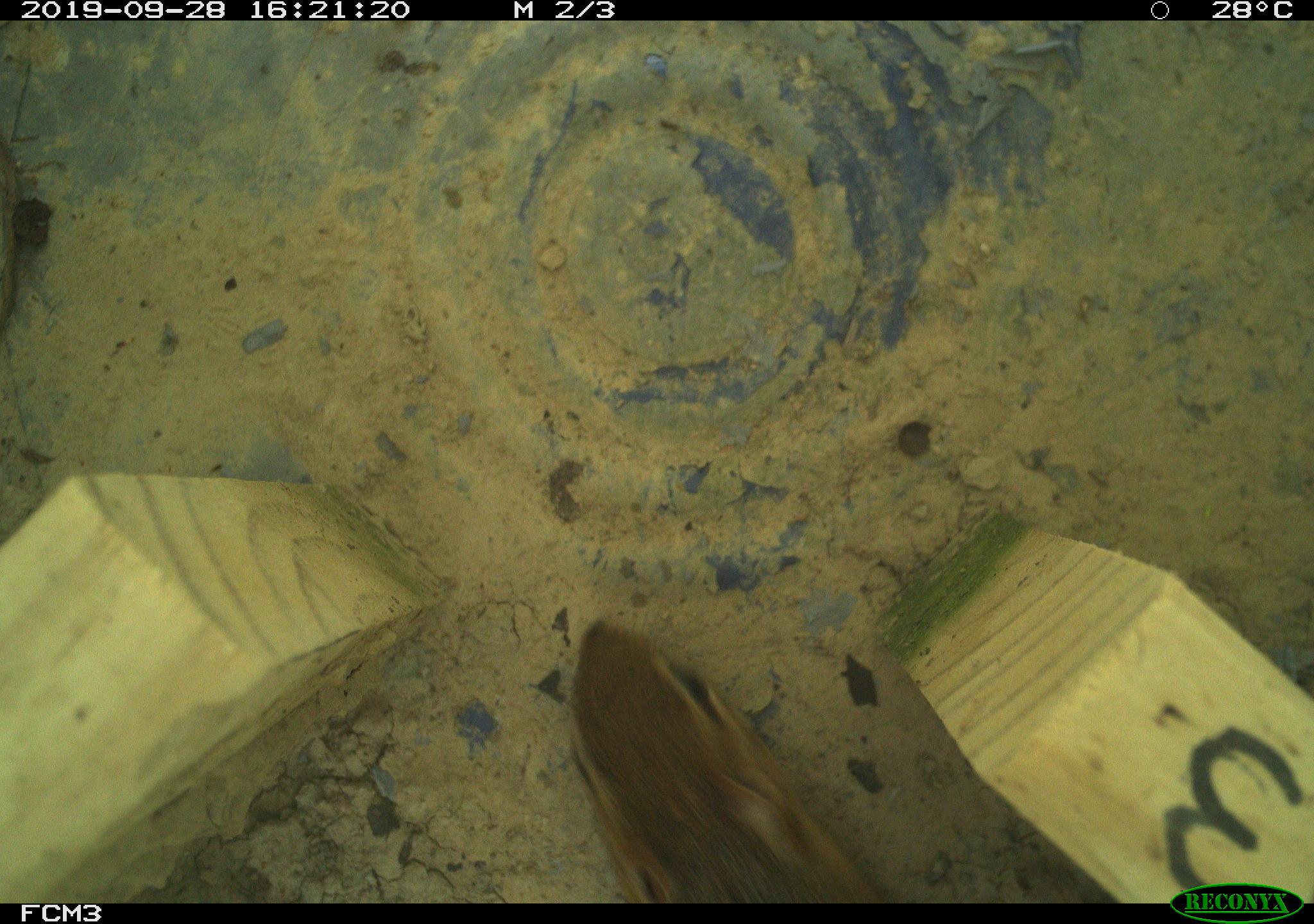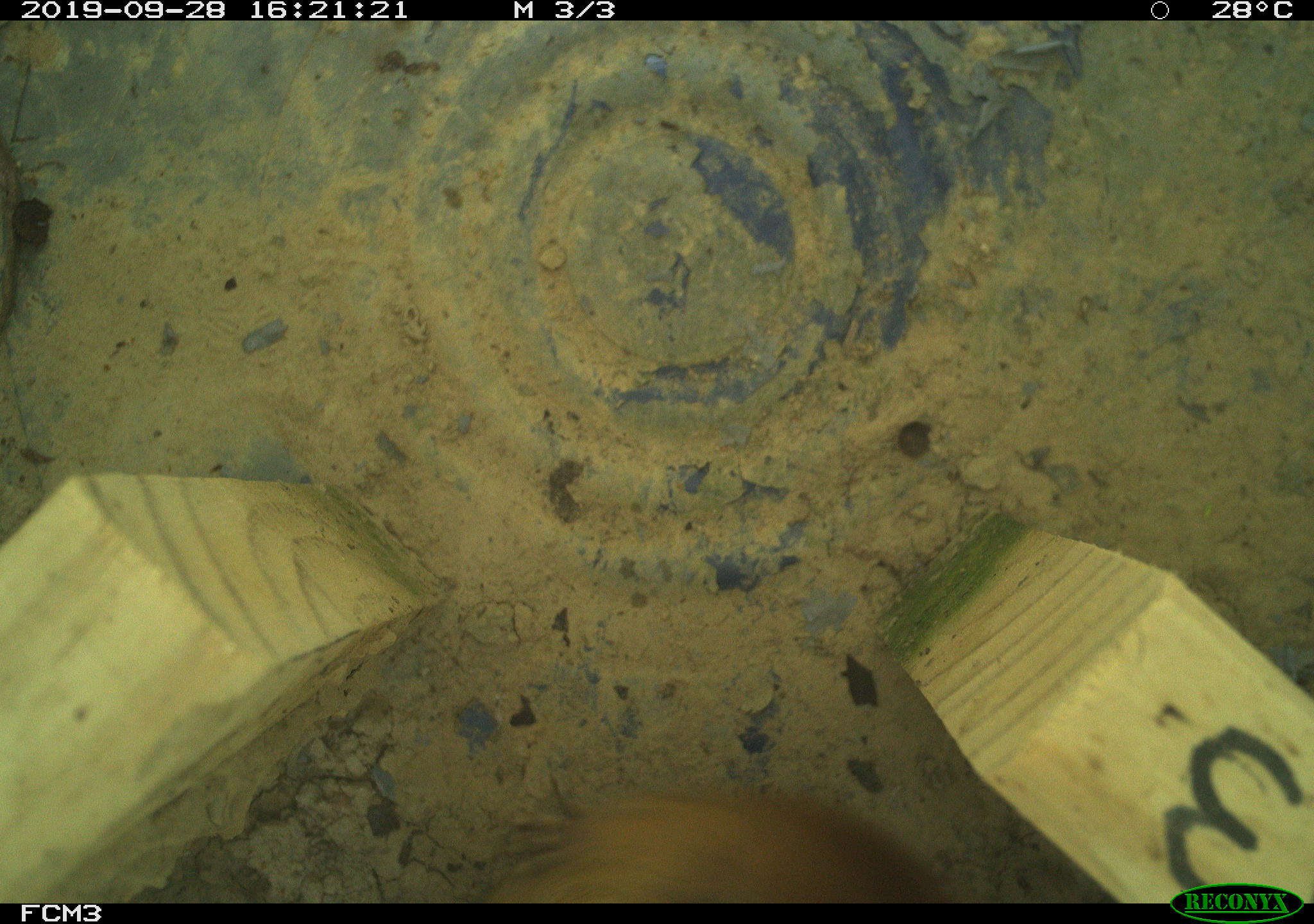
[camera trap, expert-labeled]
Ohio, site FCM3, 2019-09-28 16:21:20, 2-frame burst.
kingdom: Animalia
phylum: Chordata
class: Mammalia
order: Rodentia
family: Sciuridae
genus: Tamias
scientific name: Tamias striatus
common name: eastern chipmunk